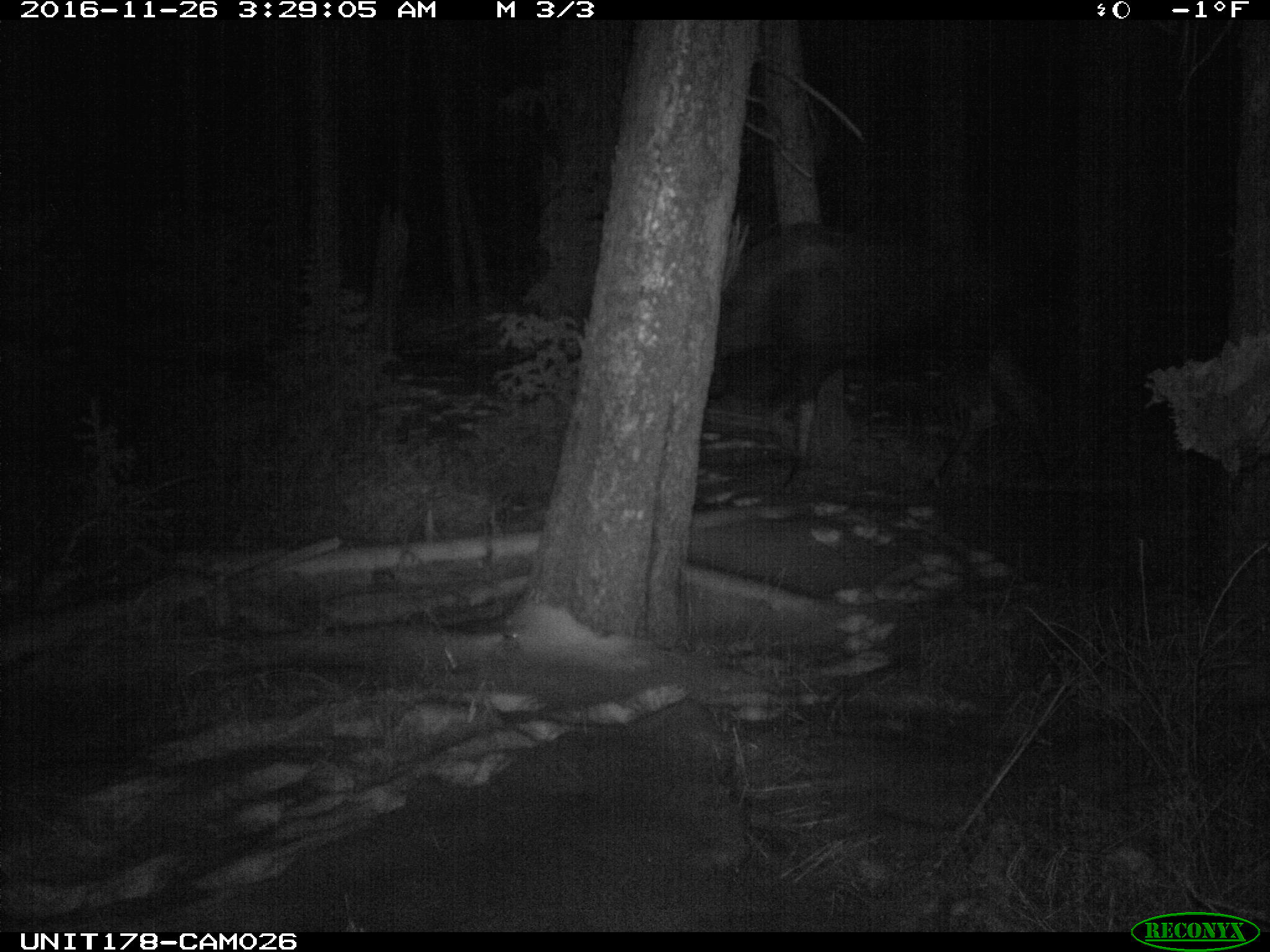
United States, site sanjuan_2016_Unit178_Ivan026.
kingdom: Animalia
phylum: Chordata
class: Mammalia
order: Artiodactyla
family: Cervidae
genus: Alces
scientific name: Alces alces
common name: moose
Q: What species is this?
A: Alces alces (moose).